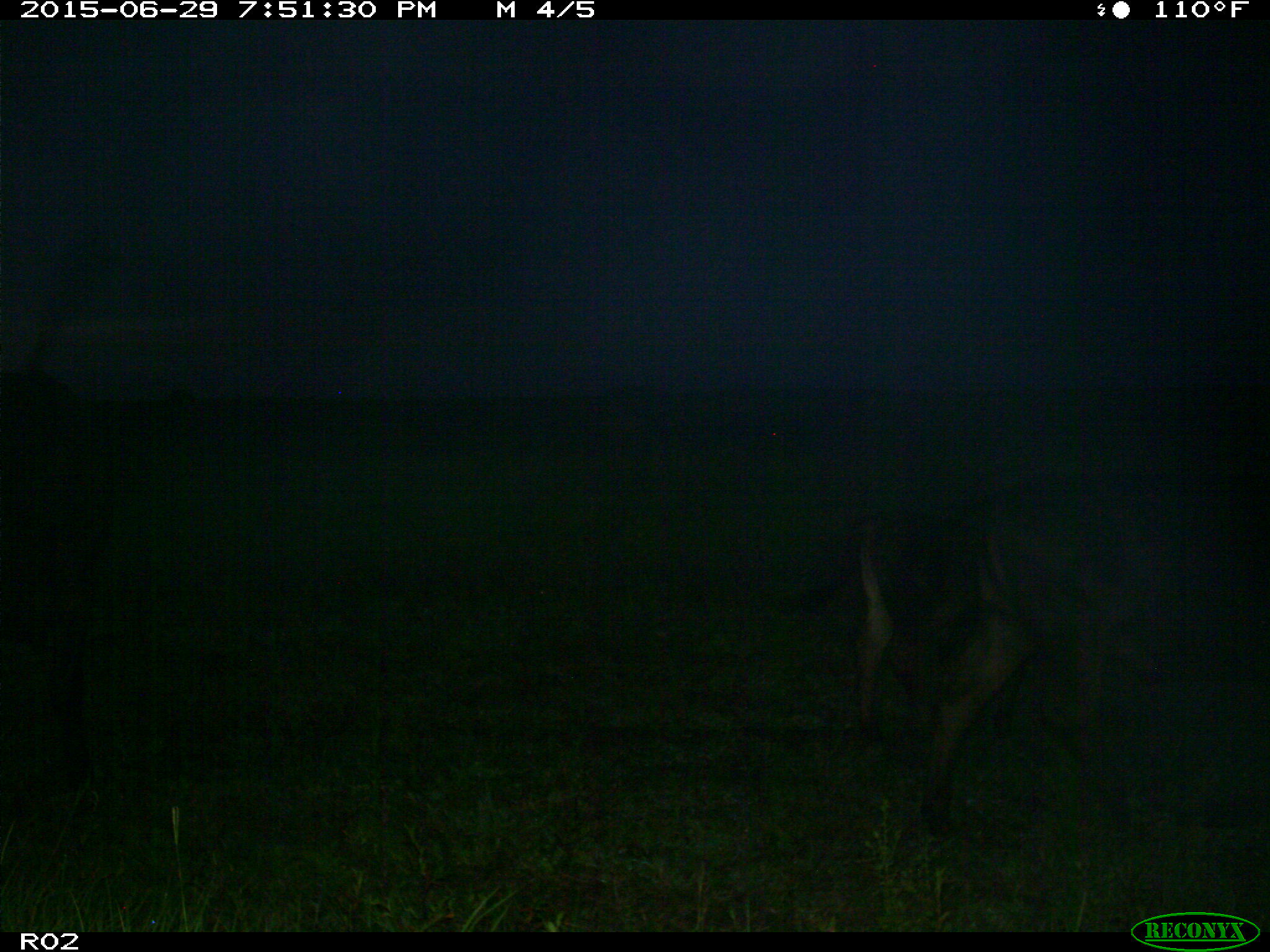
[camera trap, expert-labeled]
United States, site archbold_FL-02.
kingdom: Animalia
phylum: Chordata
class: Mammalia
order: Artiodactyla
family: Bovidae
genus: Bos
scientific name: Bos taurus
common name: domestic cow